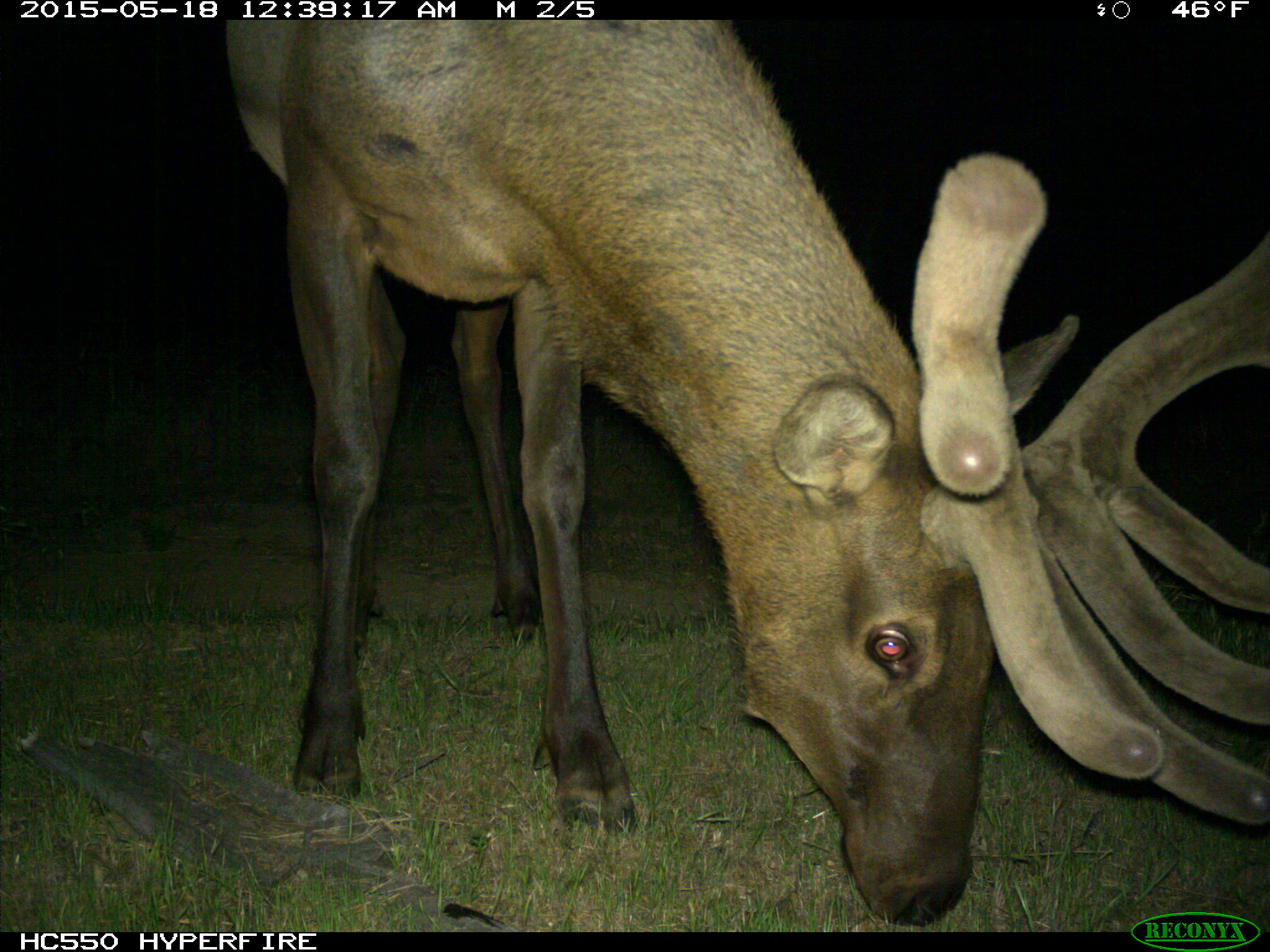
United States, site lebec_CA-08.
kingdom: Animalia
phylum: Chordata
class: Mammalia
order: Artiodactyla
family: Cervidae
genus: Cervus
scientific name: Cervus canadensis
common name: elk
Cervus canadensis (elk).